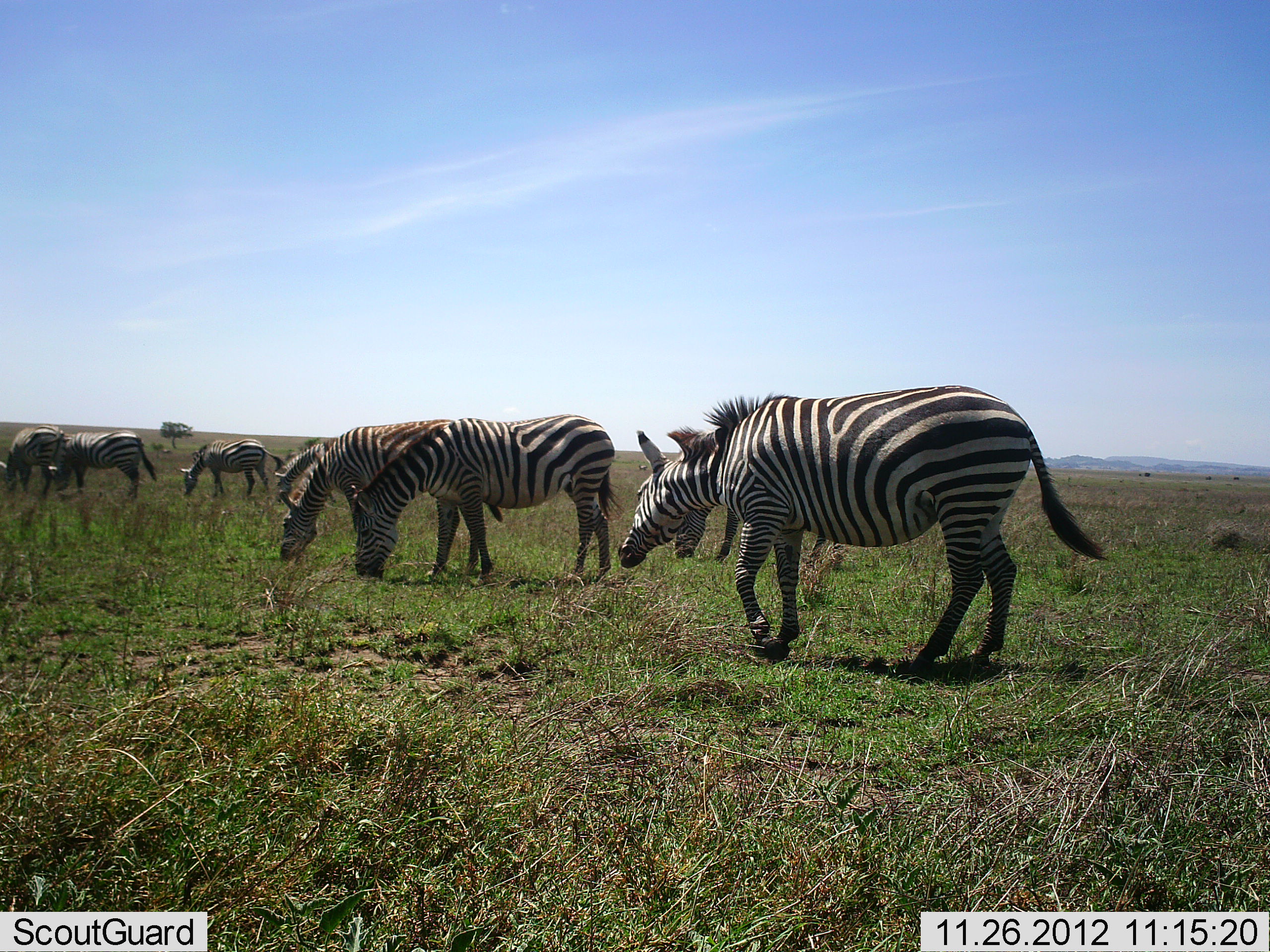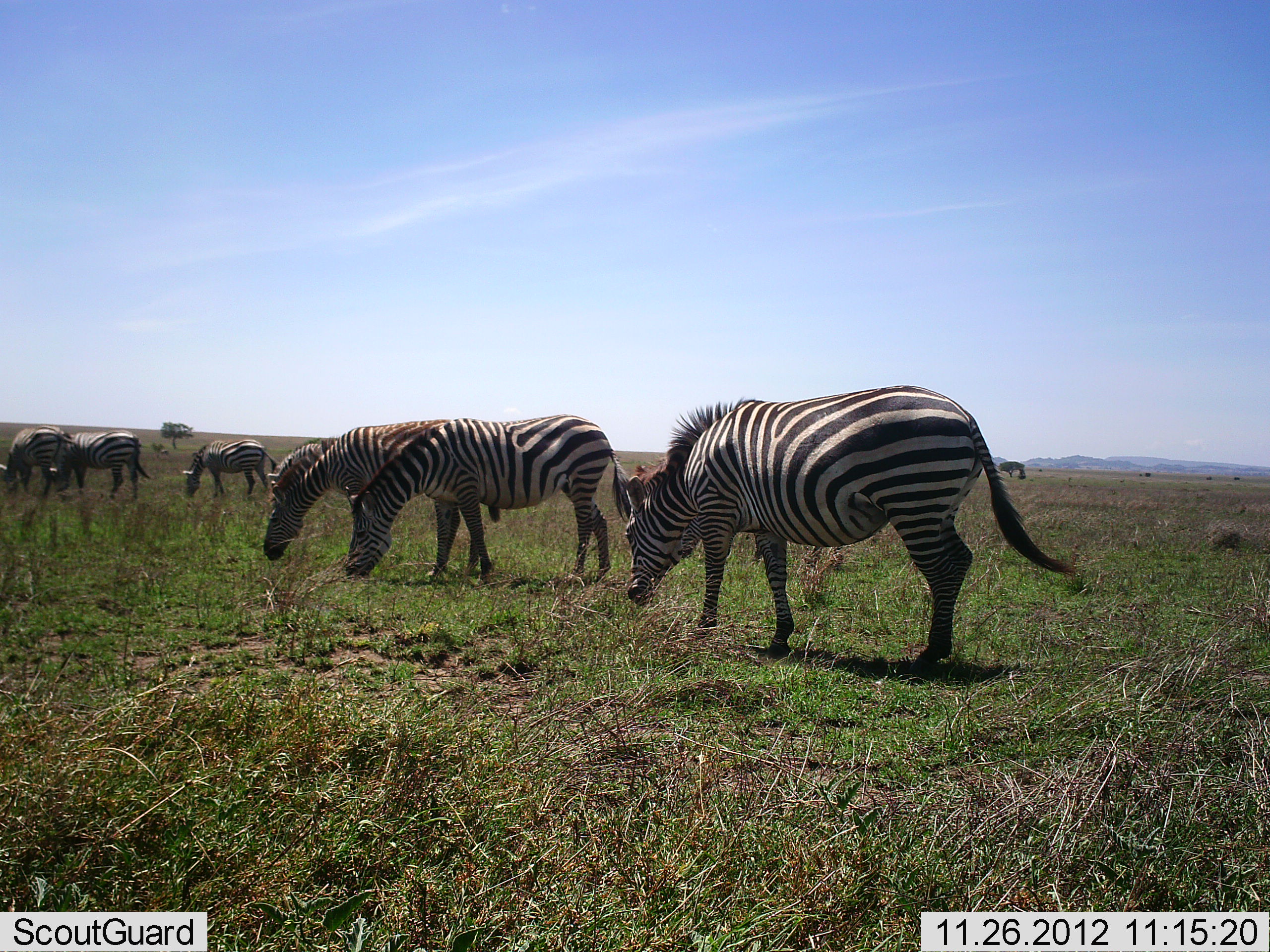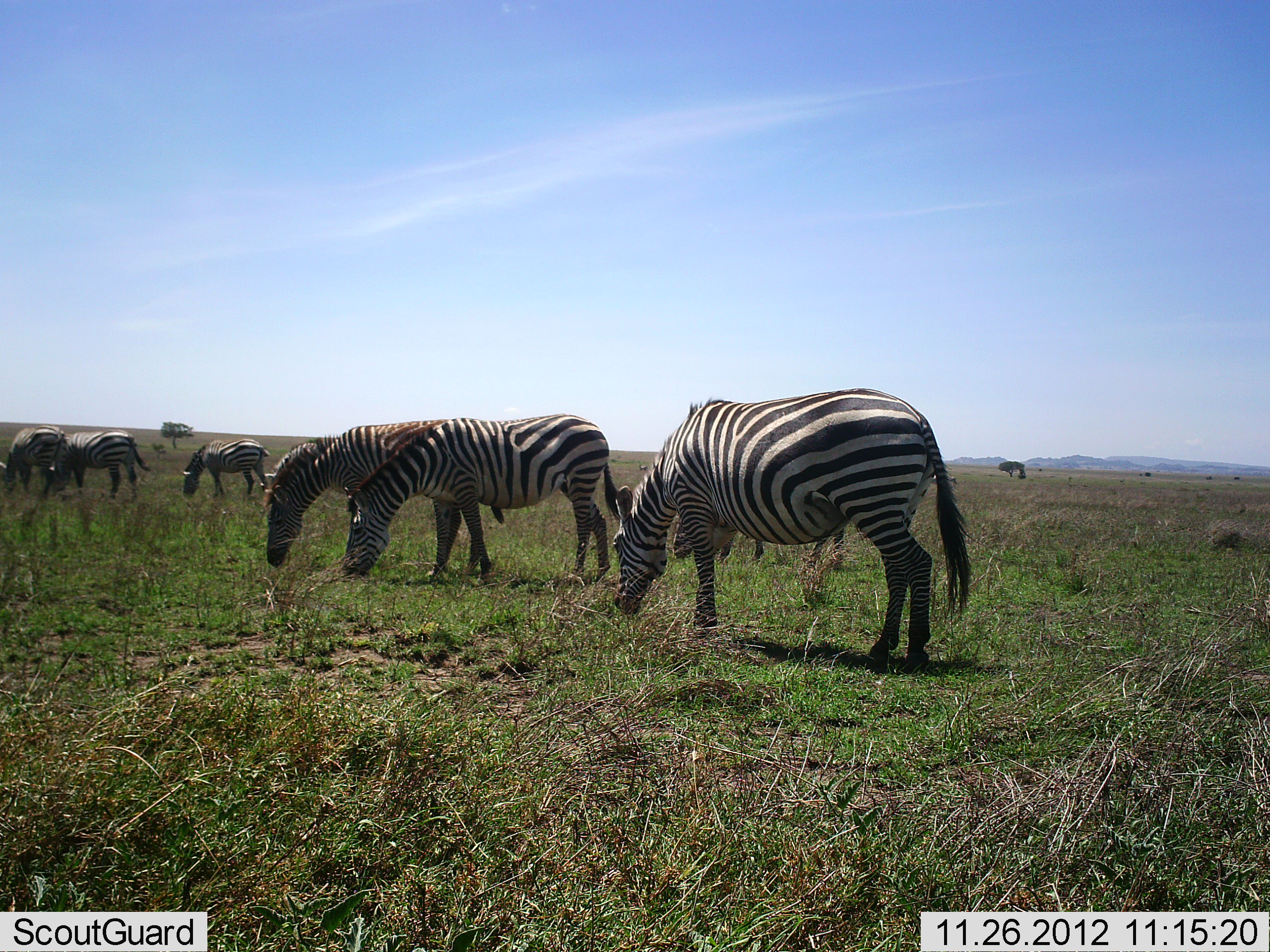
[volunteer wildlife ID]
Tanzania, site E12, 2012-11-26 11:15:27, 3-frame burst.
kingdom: Animalia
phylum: Chordata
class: Mammalia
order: Perissodactyla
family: Equidae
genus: Equus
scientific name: Equus quagga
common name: plains zebra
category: zebra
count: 8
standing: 40%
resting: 0%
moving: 50%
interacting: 0%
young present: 0%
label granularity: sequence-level